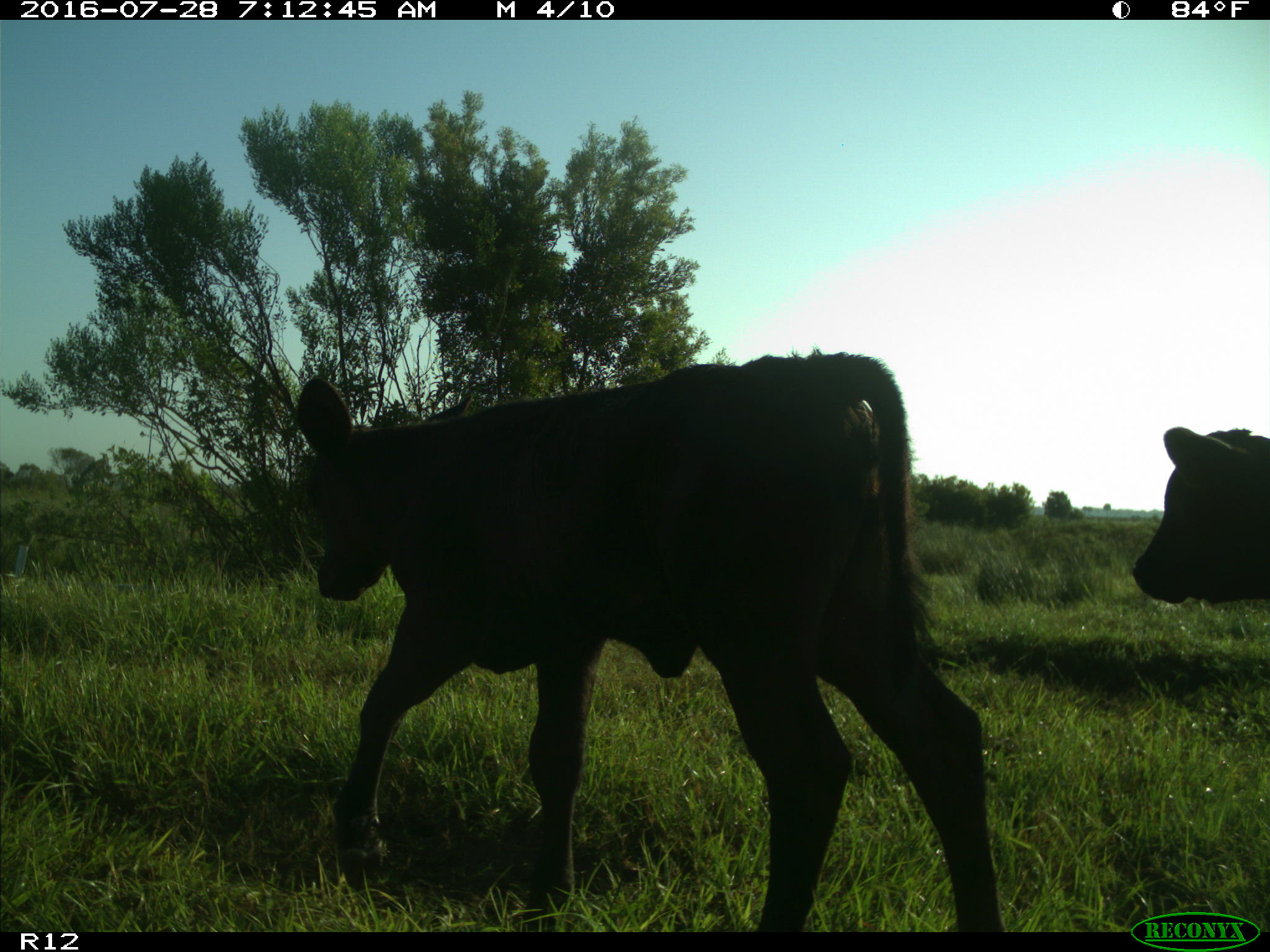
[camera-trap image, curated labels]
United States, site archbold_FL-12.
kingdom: Animalia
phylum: Chordata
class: Mammalia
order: Artiodactyla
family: Bovidae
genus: Bos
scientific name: Bos taurus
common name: domestic cow